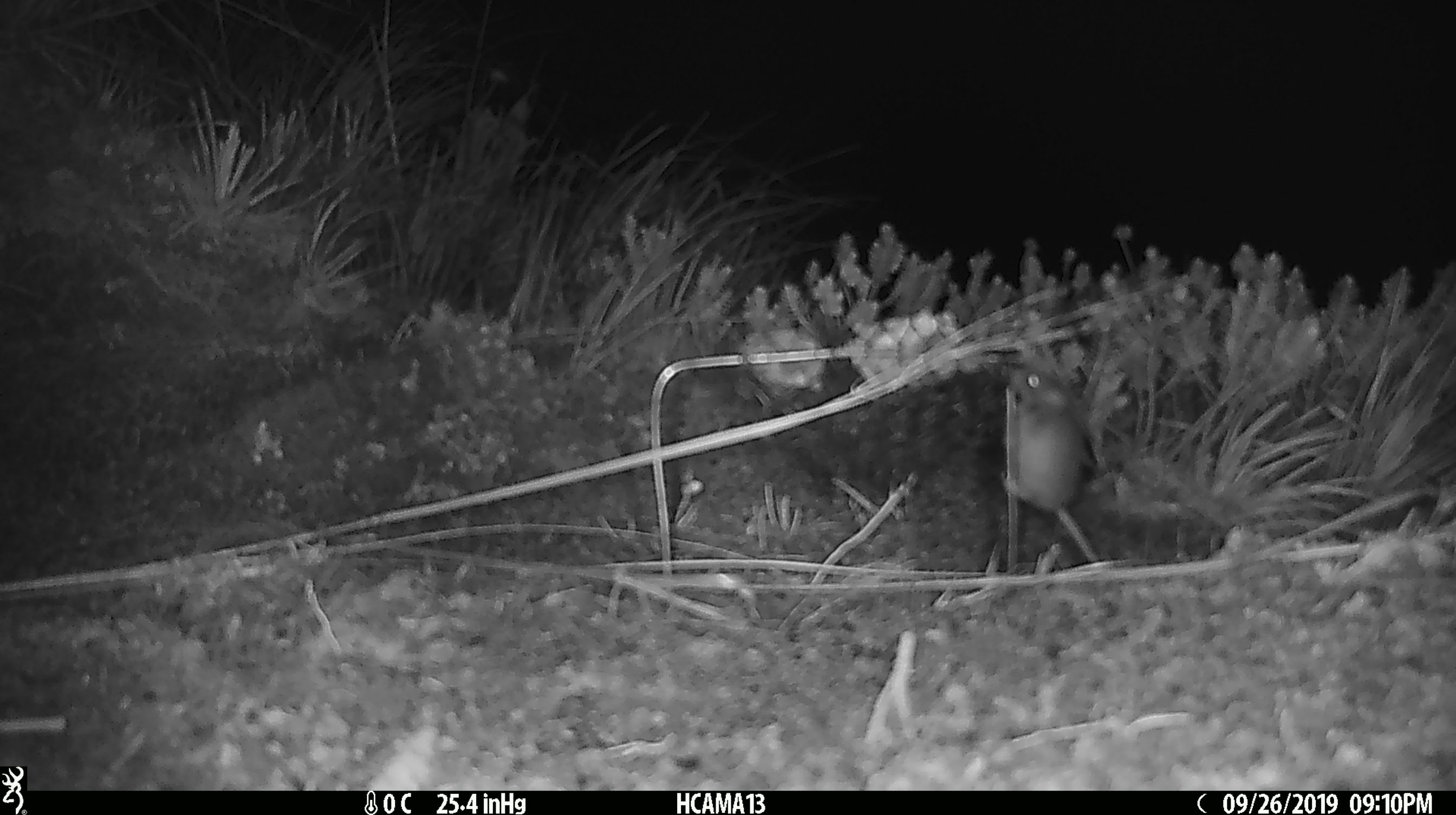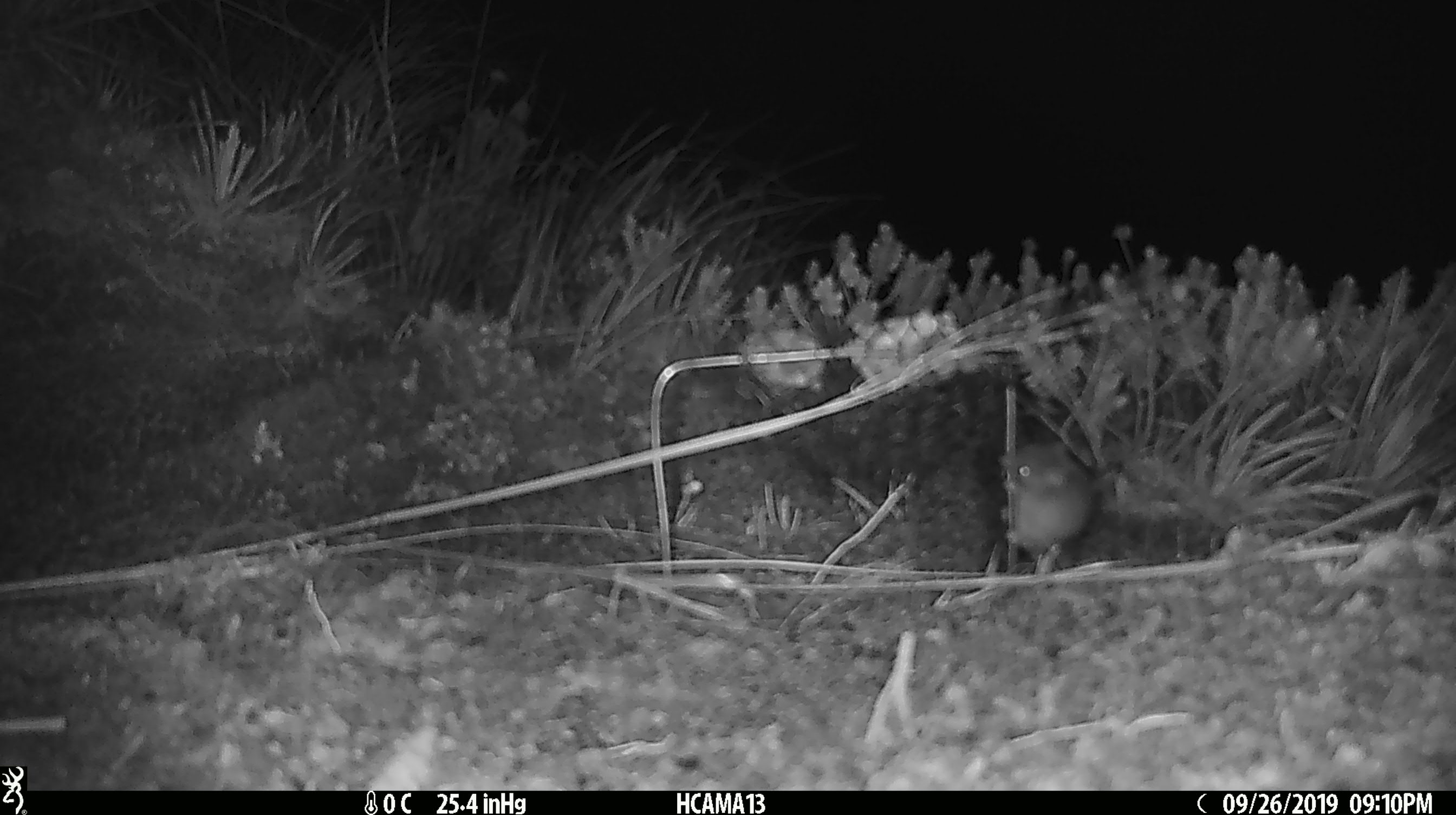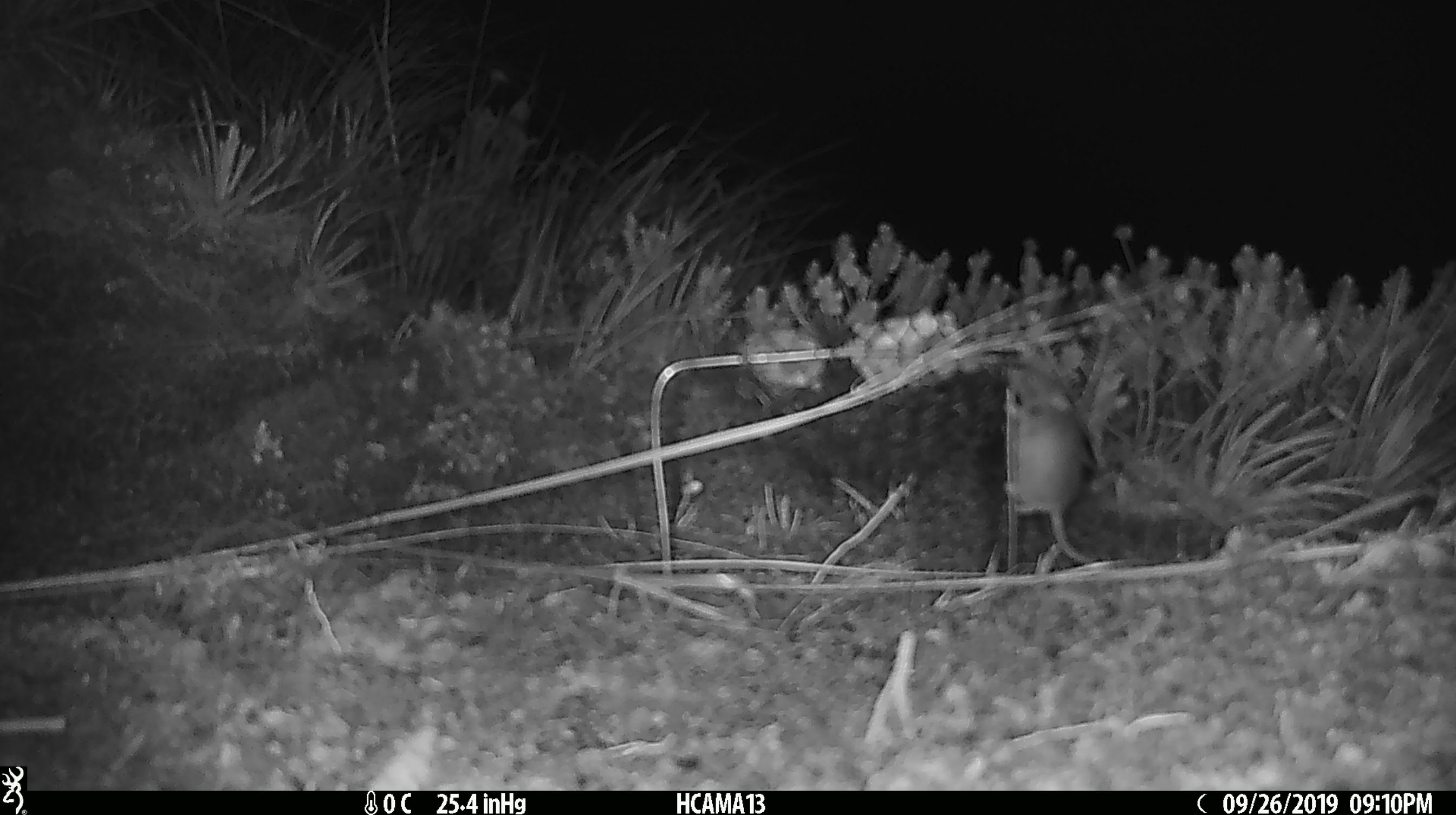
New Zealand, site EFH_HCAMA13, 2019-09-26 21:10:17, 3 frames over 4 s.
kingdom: Animalia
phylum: Chordata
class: Mammalia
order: Rodentia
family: Muridae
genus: Mus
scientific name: Mus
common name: mouse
Mouse (Mus).